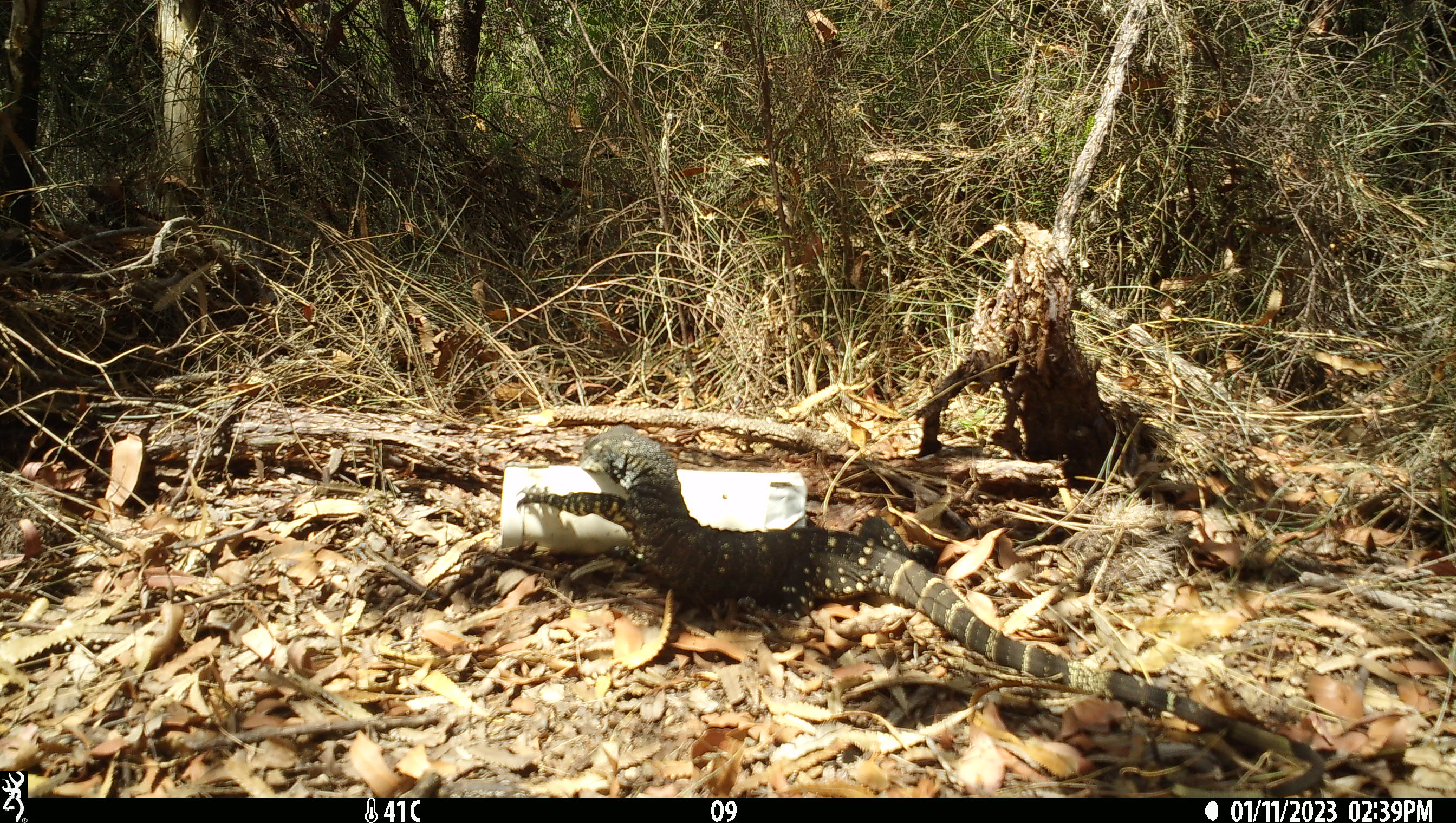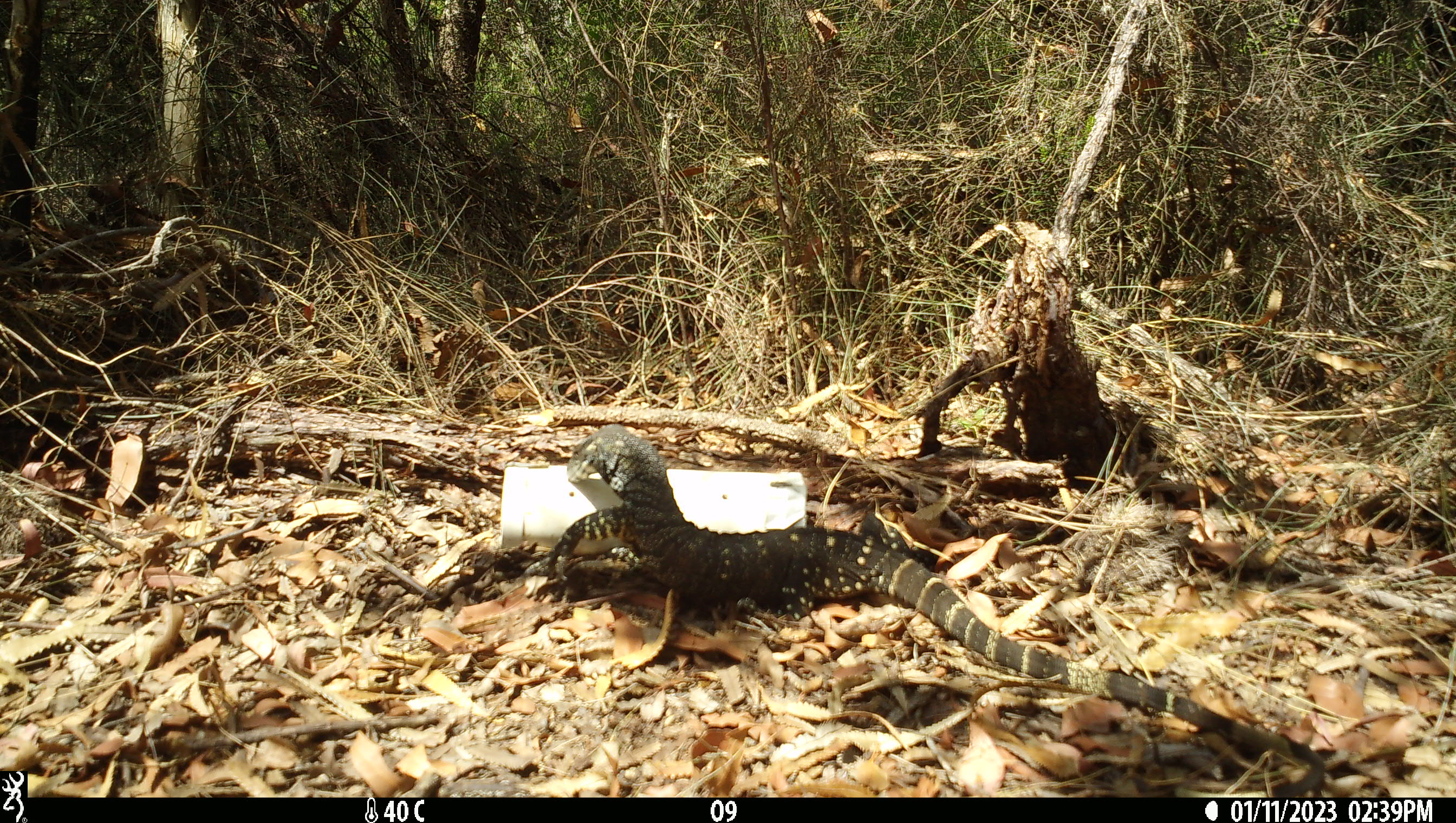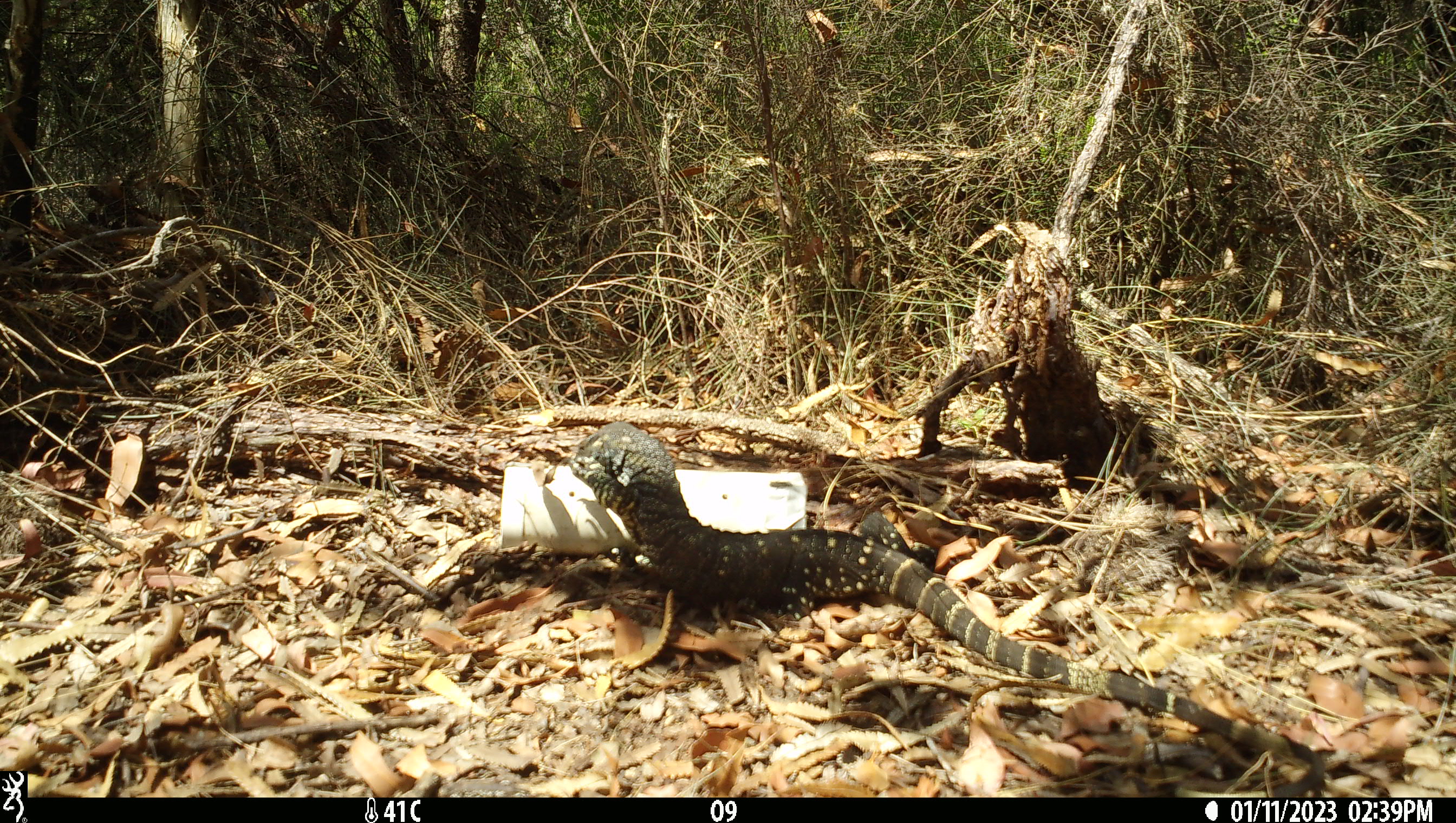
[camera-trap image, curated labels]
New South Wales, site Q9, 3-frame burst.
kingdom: Animalia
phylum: Chordata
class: Reptilia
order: Squamata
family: Varanidae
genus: Varanus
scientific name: Varanus varius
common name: lace monitor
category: goanna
Goanna (lace monitor) (Varanus varius).